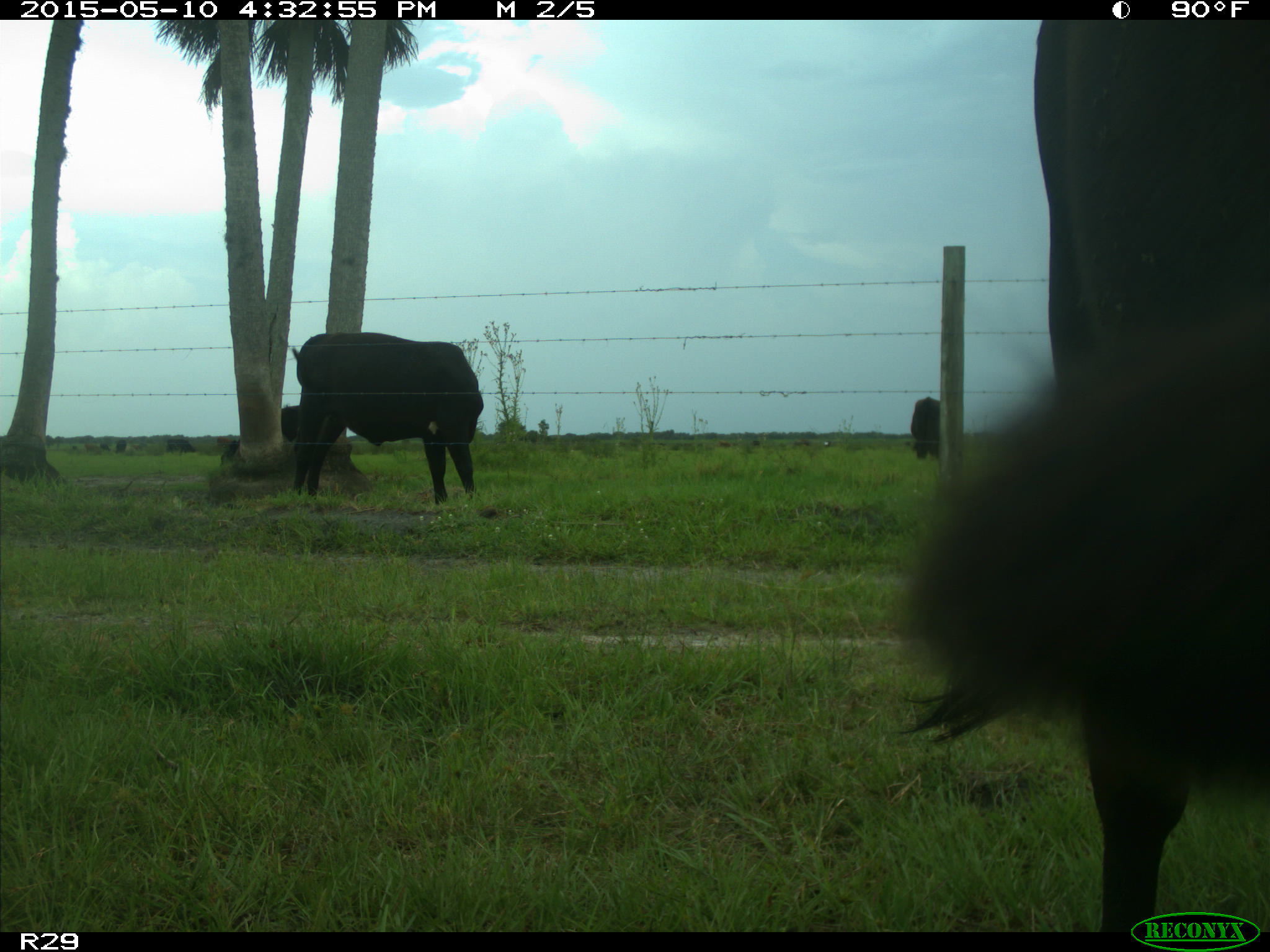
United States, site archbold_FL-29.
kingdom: Animalia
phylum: Chordata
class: Mammalia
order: Artiodactyla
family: Bovidae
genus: Bos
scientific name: Bos taurus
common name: domestic cow